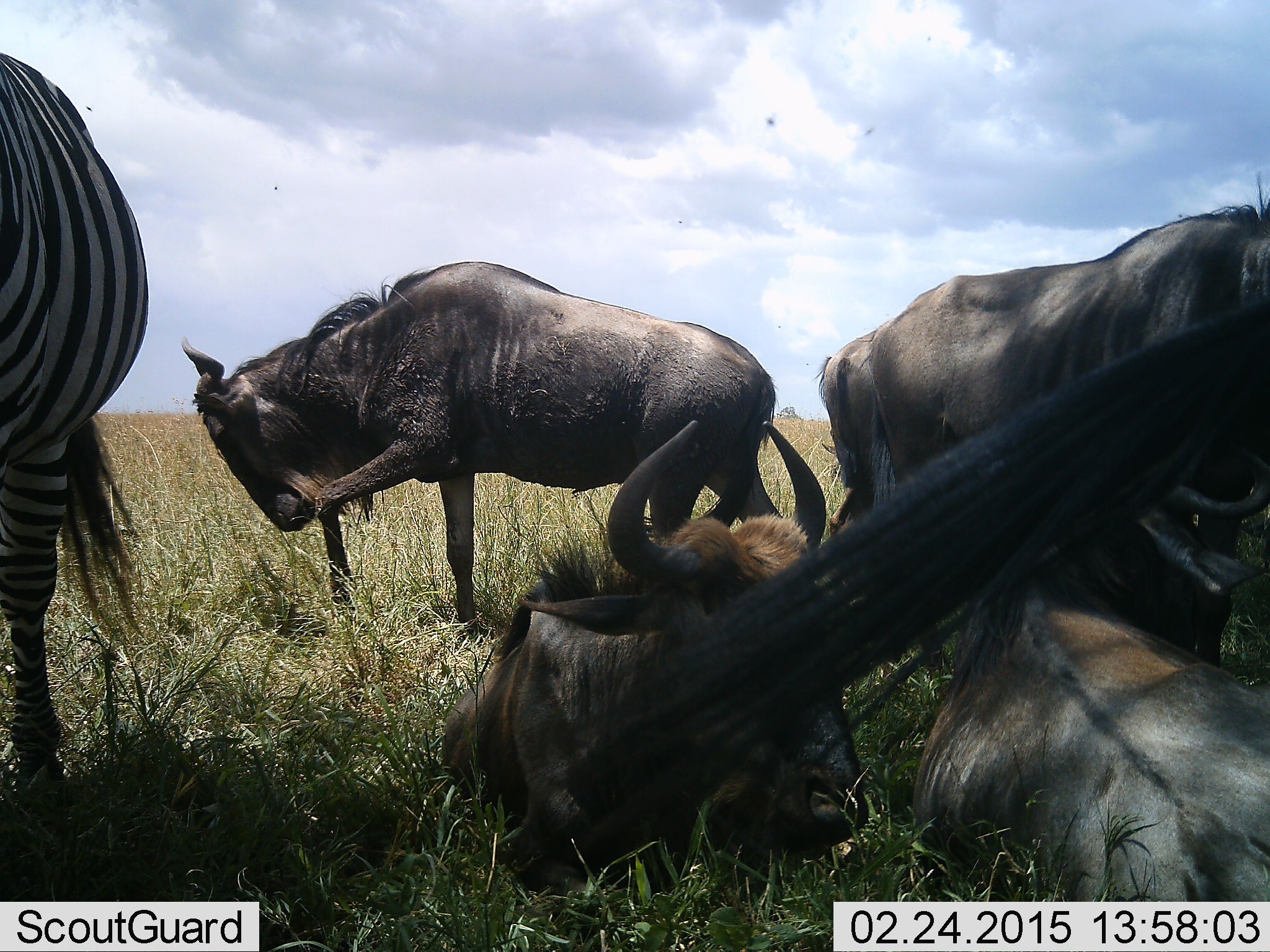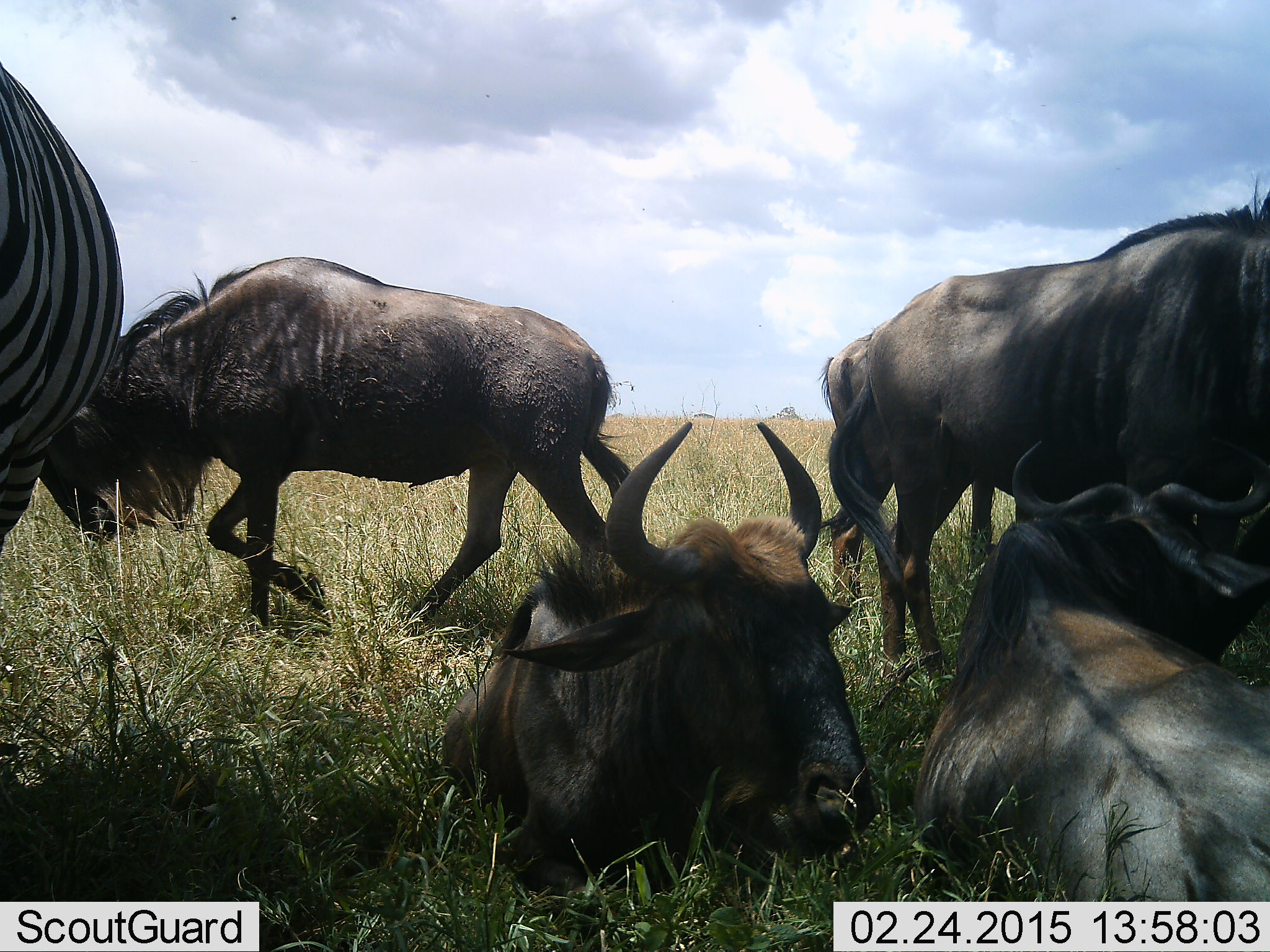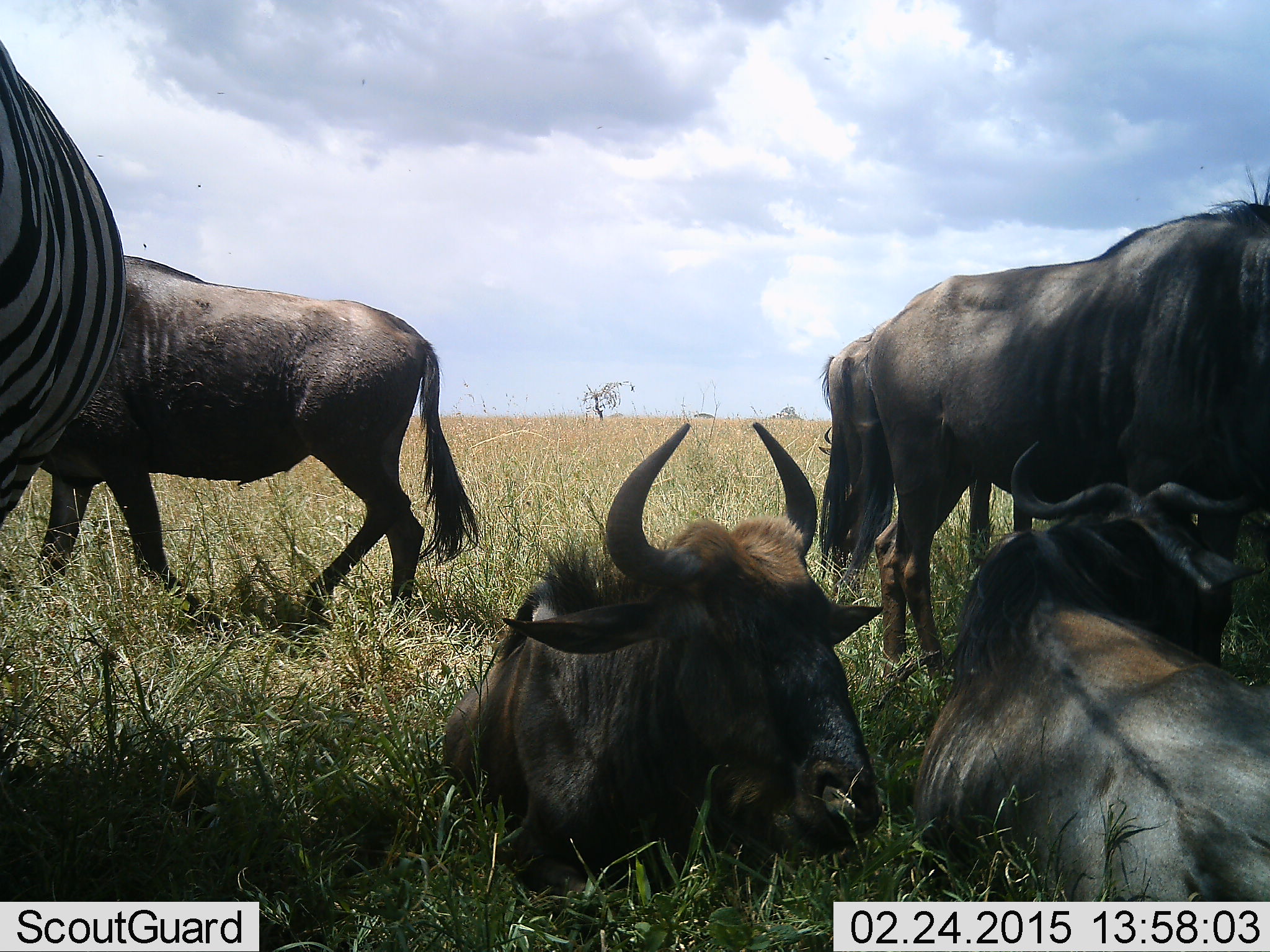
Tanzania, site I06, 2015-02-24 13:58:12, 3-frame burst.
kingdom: Animalia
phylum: Chordata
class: Mammalia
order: Artiodactyla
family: Bovidae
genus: Connochaetes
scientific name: Connochaetes taurinus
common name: blue wildebeest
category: wildebeest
Wildebeest (blue wildebeest) (Connochaetes taurinus), count 5. Behavior (volunteer vote fractions): standing 83%, resting 100%, moving 58%, interacting 8%. Young present (vote fraction): 0%. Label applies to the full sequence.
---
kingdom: Animalia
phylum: Chordata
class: Mammalia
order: Perissodactyla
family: Equidae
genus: Equus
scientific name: Equus quagga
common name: plains zebra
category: zebra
Zebra (plains zebra) (Equus quagga), count 1. Behavior (volunteer vote fractions): standing 82%, resting 0%, moving 27%, interacting 0%. Young present (vote fraction): 0%. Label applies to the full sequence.